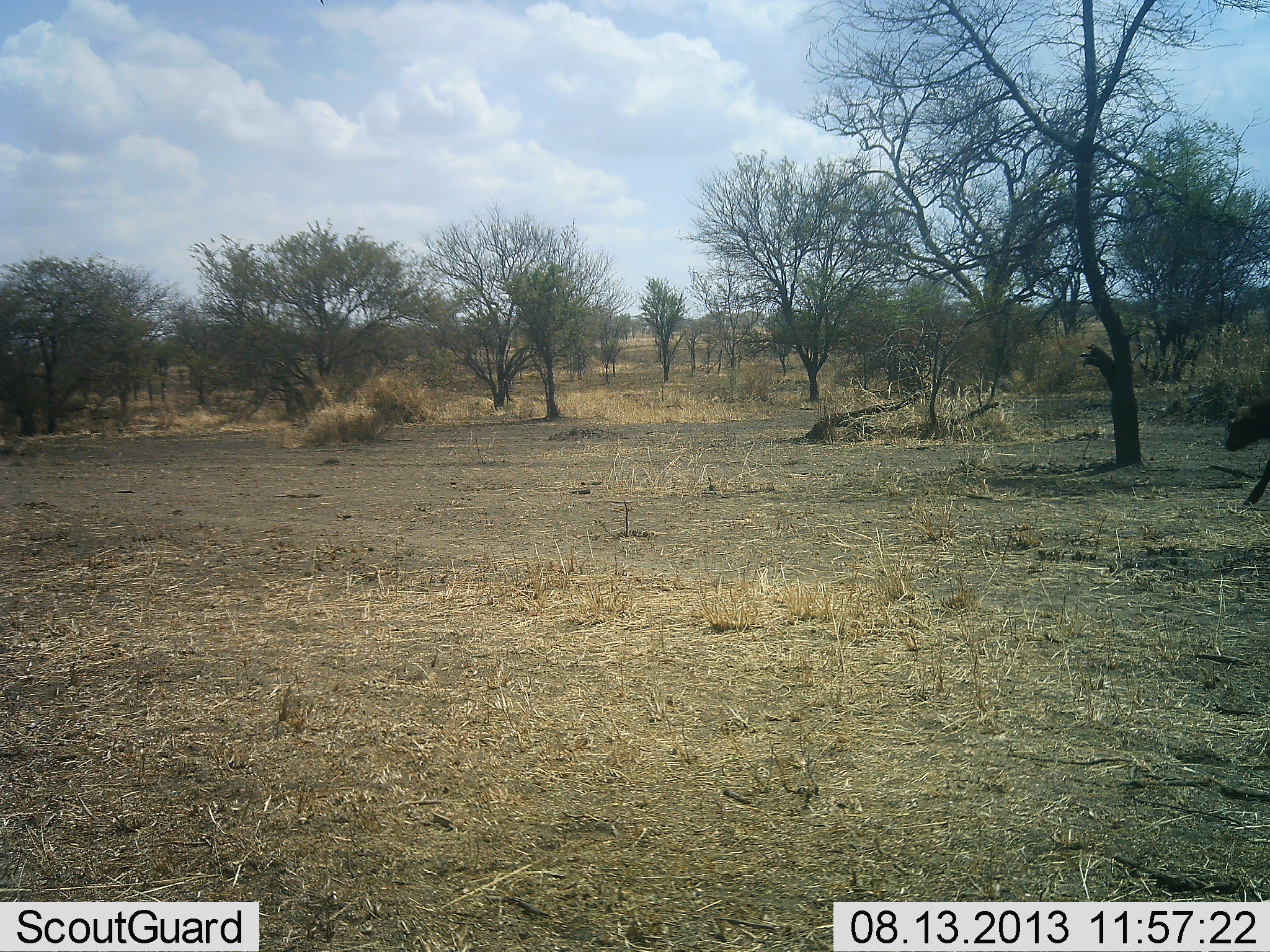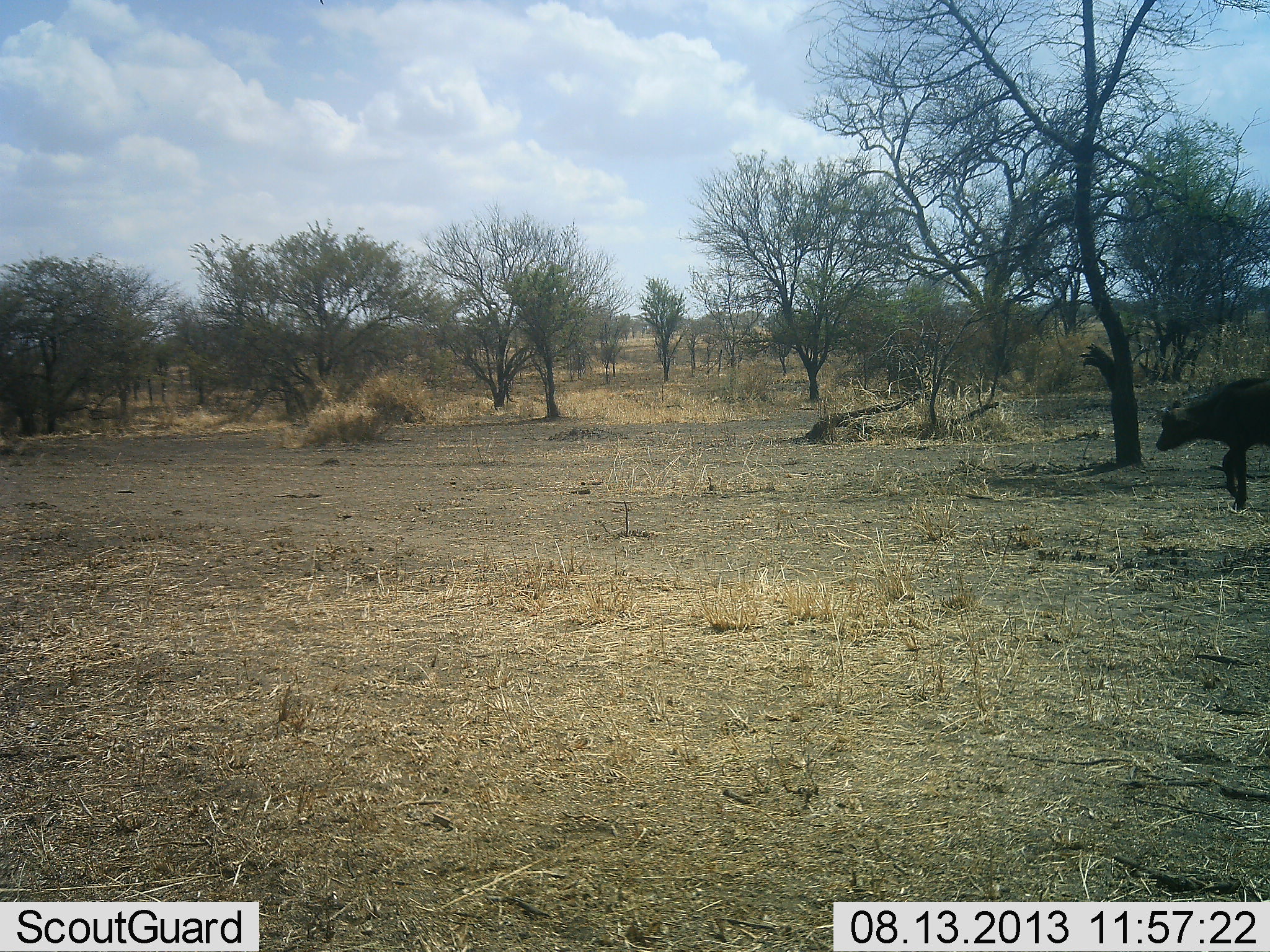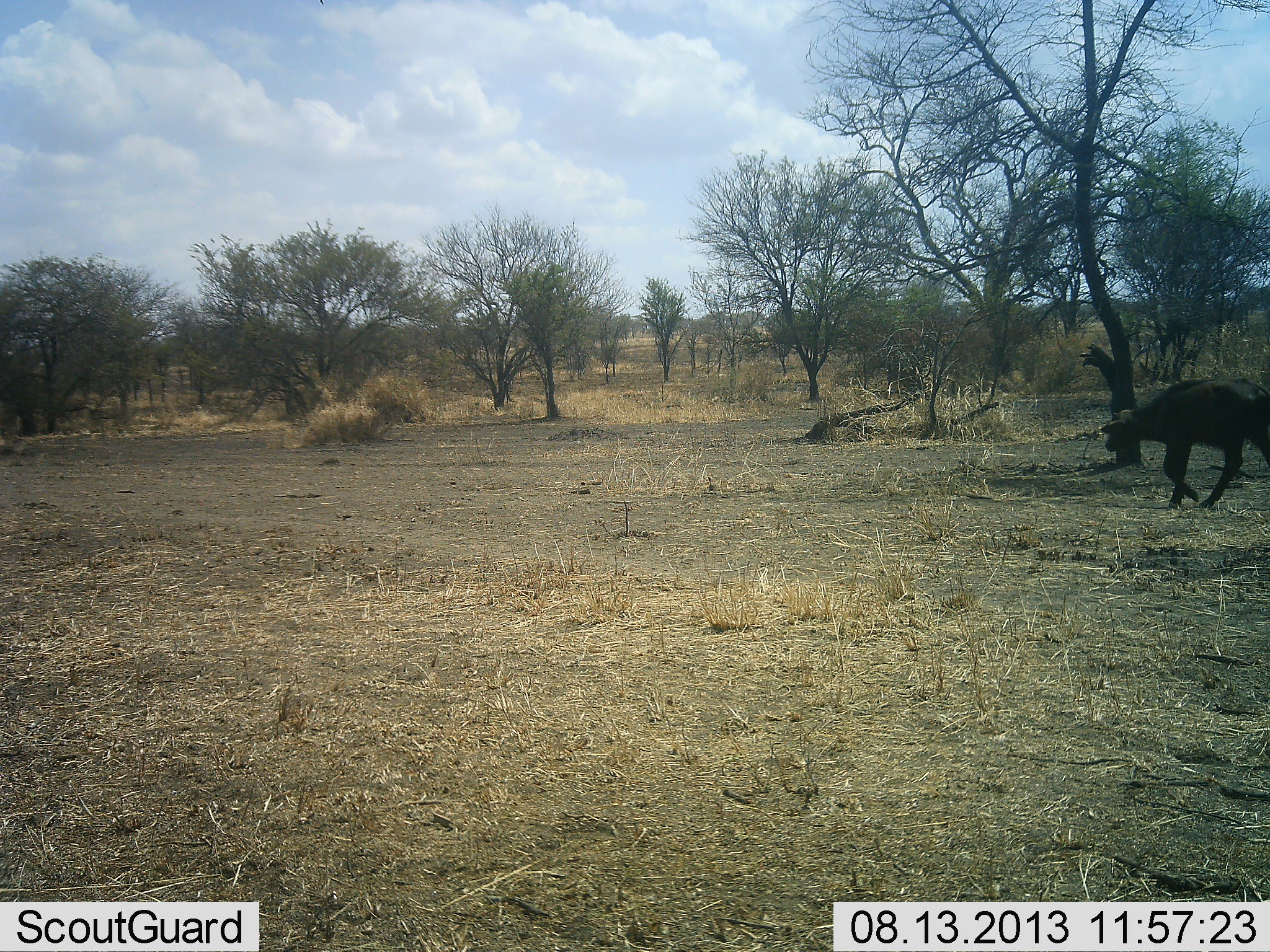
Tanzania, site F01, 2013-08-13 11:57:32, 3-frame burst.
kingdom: Animalia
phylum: Chordata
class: Mammalia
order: Artiodactyla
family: Bovidae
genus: Syncerus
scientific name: Syncerus caffer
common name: cape buffalo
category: buffalo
Buffalo (cape buffalo) (Syncerus caffer), count 1. Behavior (volunteer vote fractions): standing 7%, resting 0%, moving 93%, interacting 0%. Young present (vote fraction): 36%. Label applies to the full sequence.